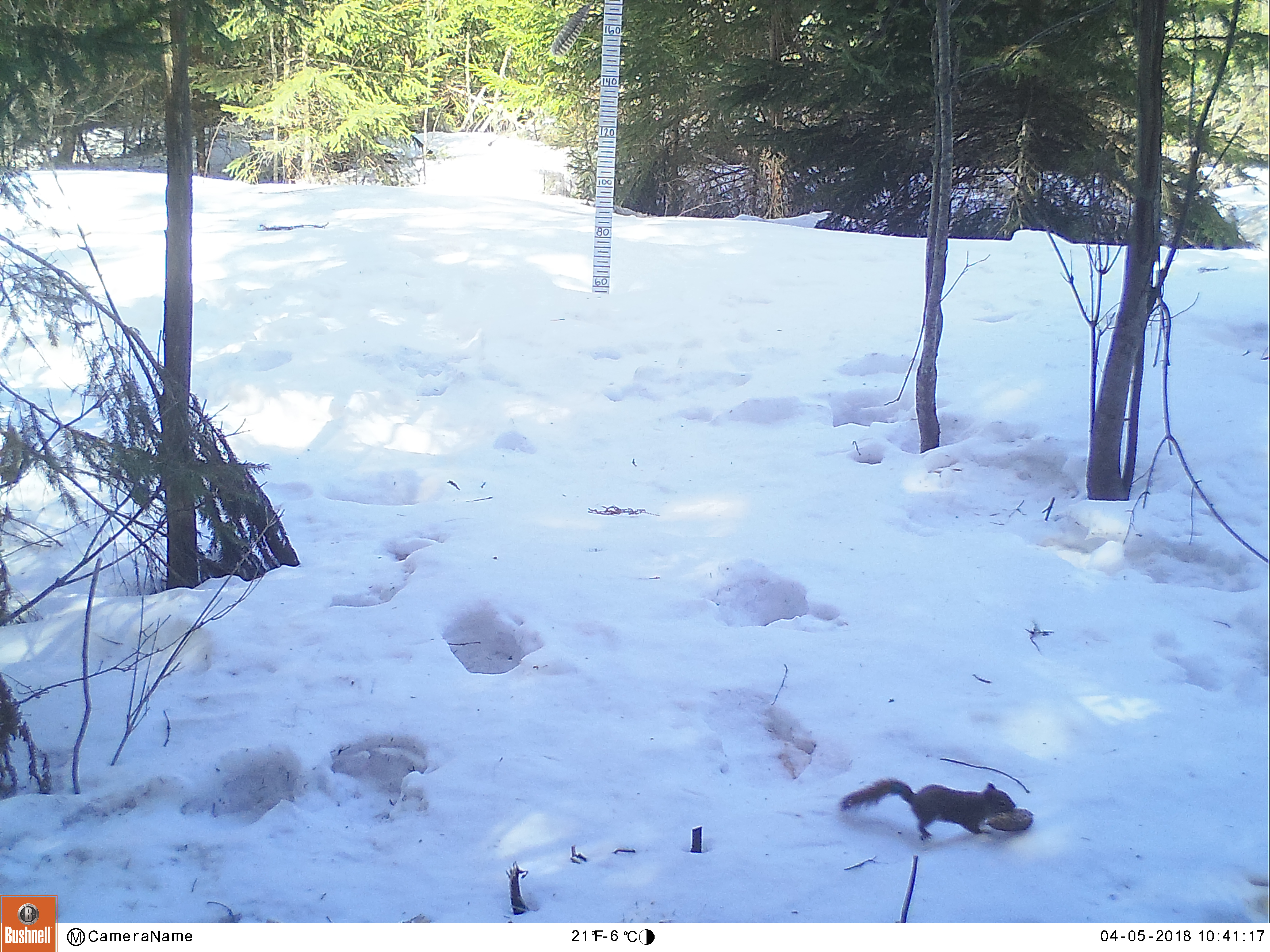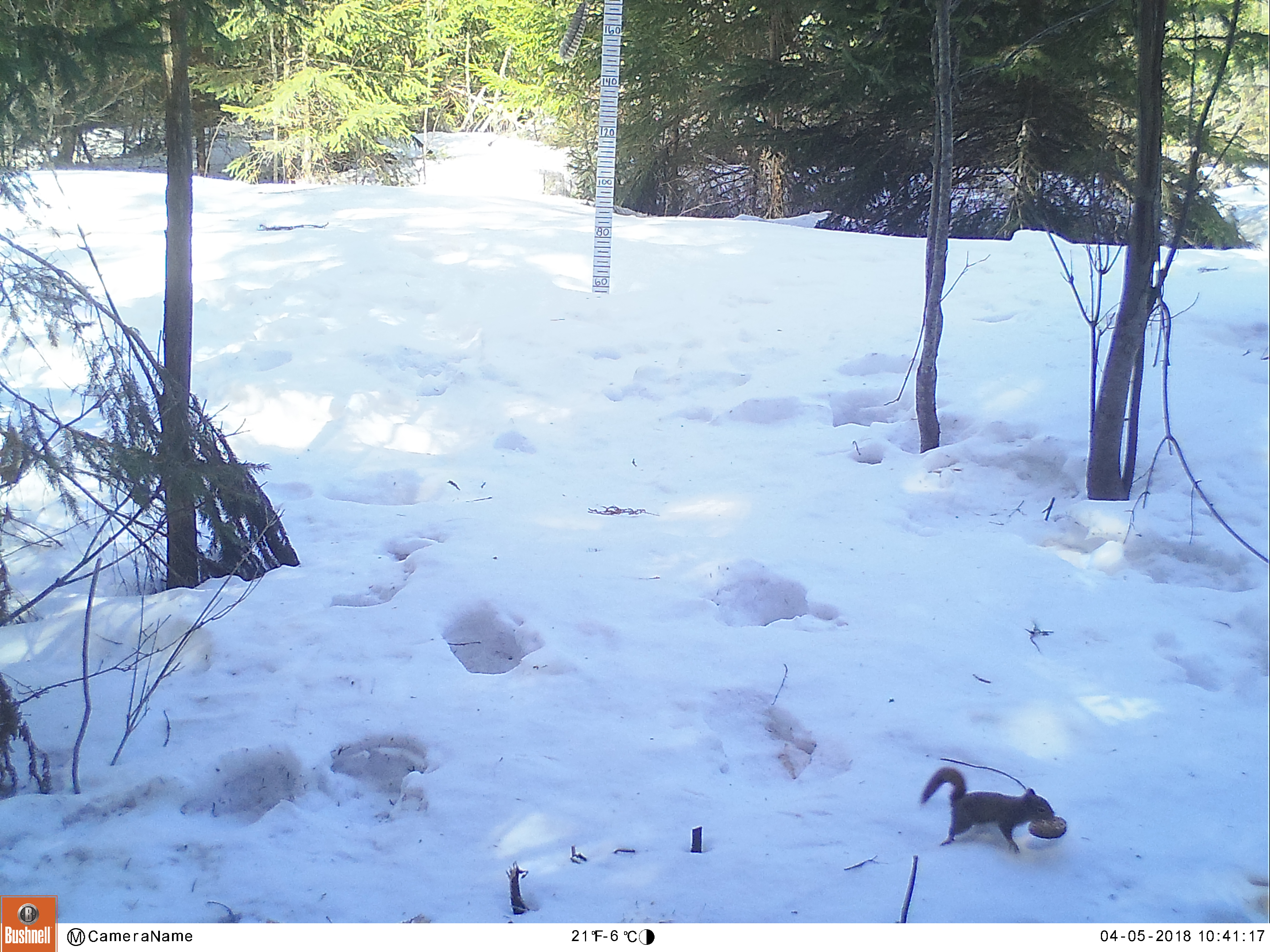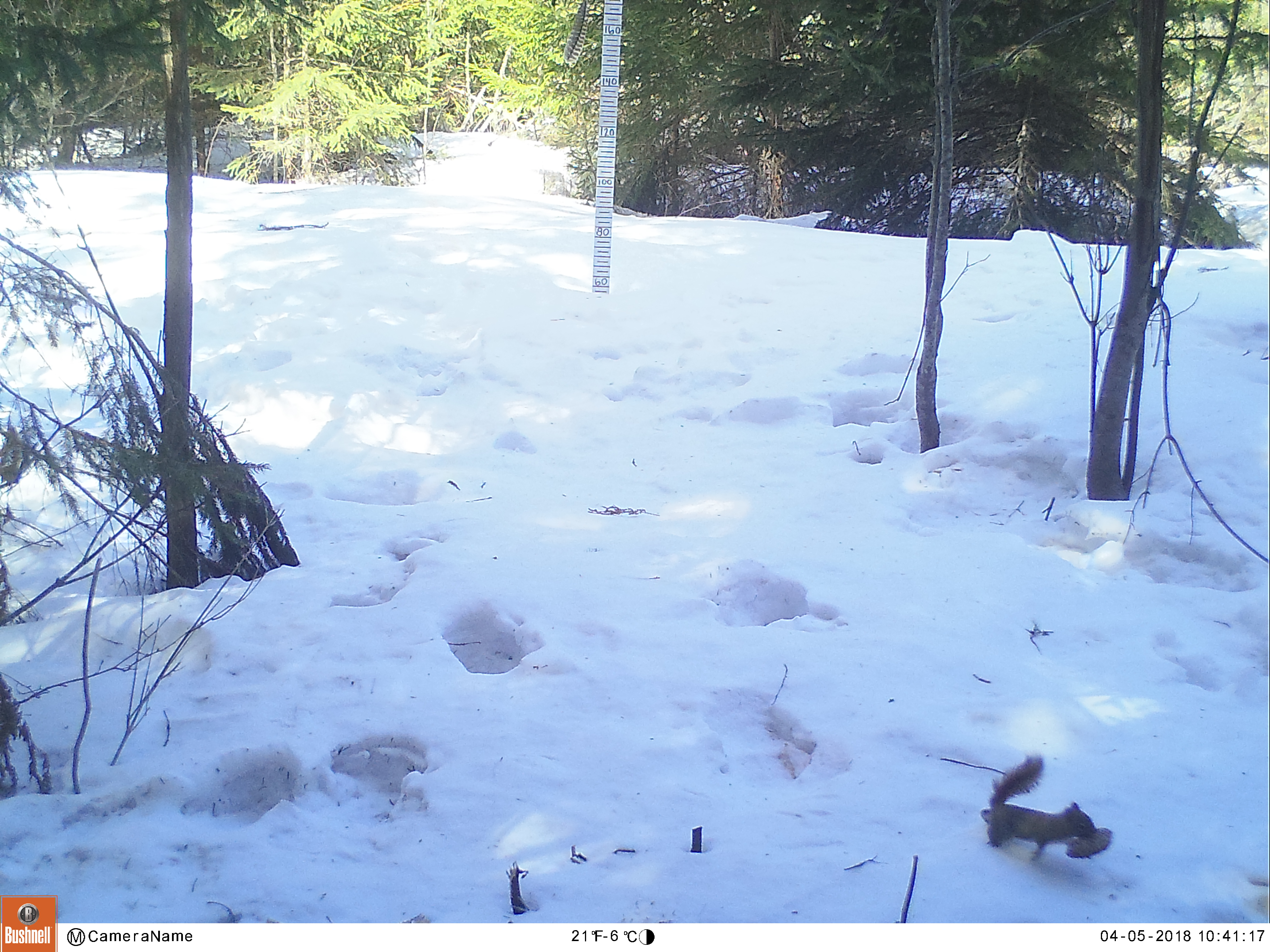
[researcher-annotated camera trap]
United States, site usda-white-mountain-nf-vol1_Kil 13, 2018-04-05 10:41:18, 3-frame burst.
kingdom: Animalia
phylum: Chordata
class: Mammalia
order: Rodentia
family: Sciuridae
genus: Tamiasciurus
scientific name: Tamiasciurus hudsonicus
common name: red squirrel